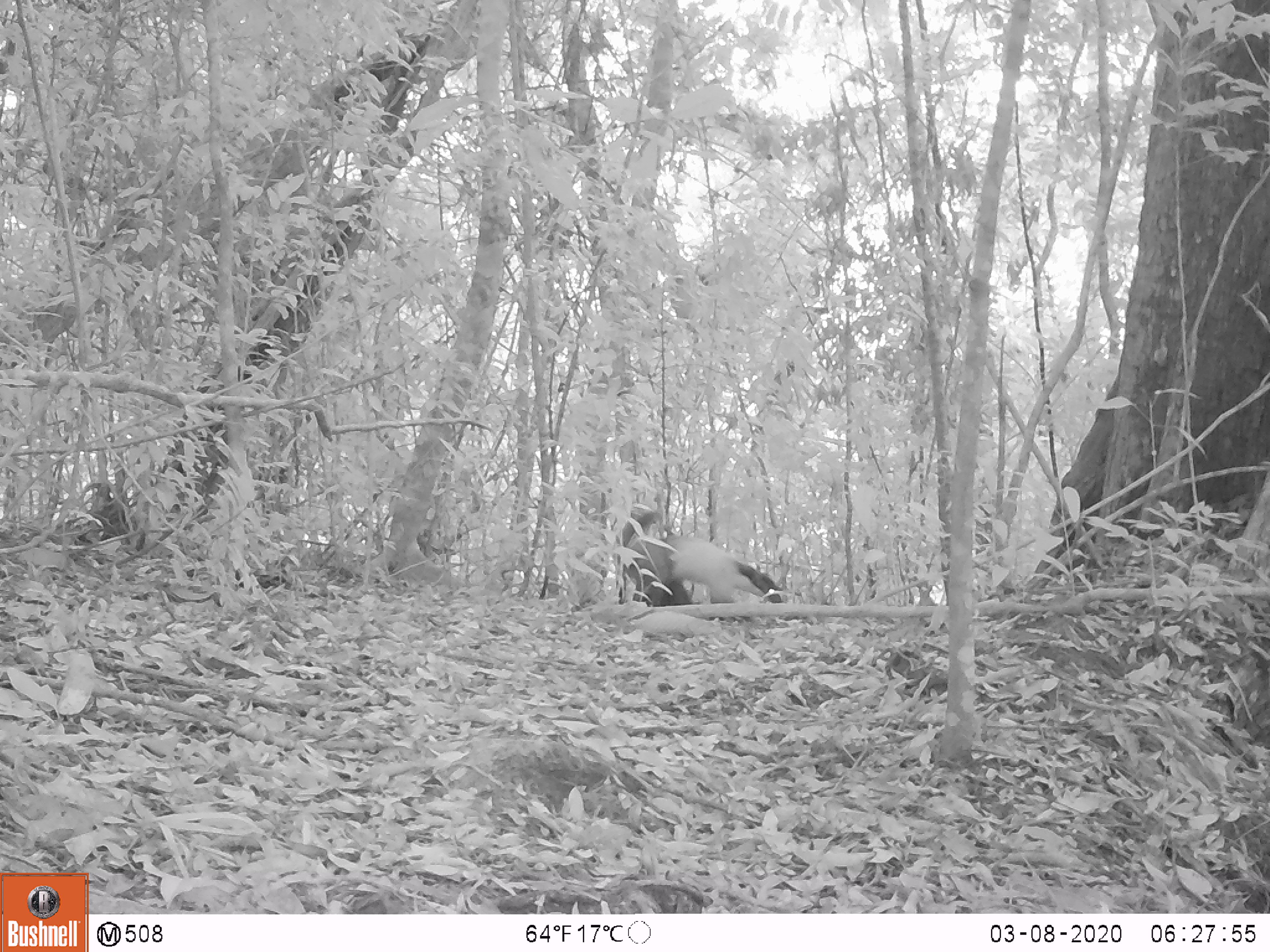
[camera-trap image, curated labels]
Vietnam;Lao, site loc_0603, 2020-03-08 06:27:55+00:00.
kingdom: Animalia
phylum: Chordata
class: Mammalia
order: Carnivora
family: Mustelidae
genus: Martes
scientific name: Martes flavigula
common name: yellow-throated marten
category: yellow throated marten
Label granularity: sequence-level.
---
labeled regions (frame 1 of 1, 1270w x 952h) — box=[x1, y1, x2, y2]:
yellow throated marten: box=[632, 536, 782, 605]; box=[613, 510, 691, 606]